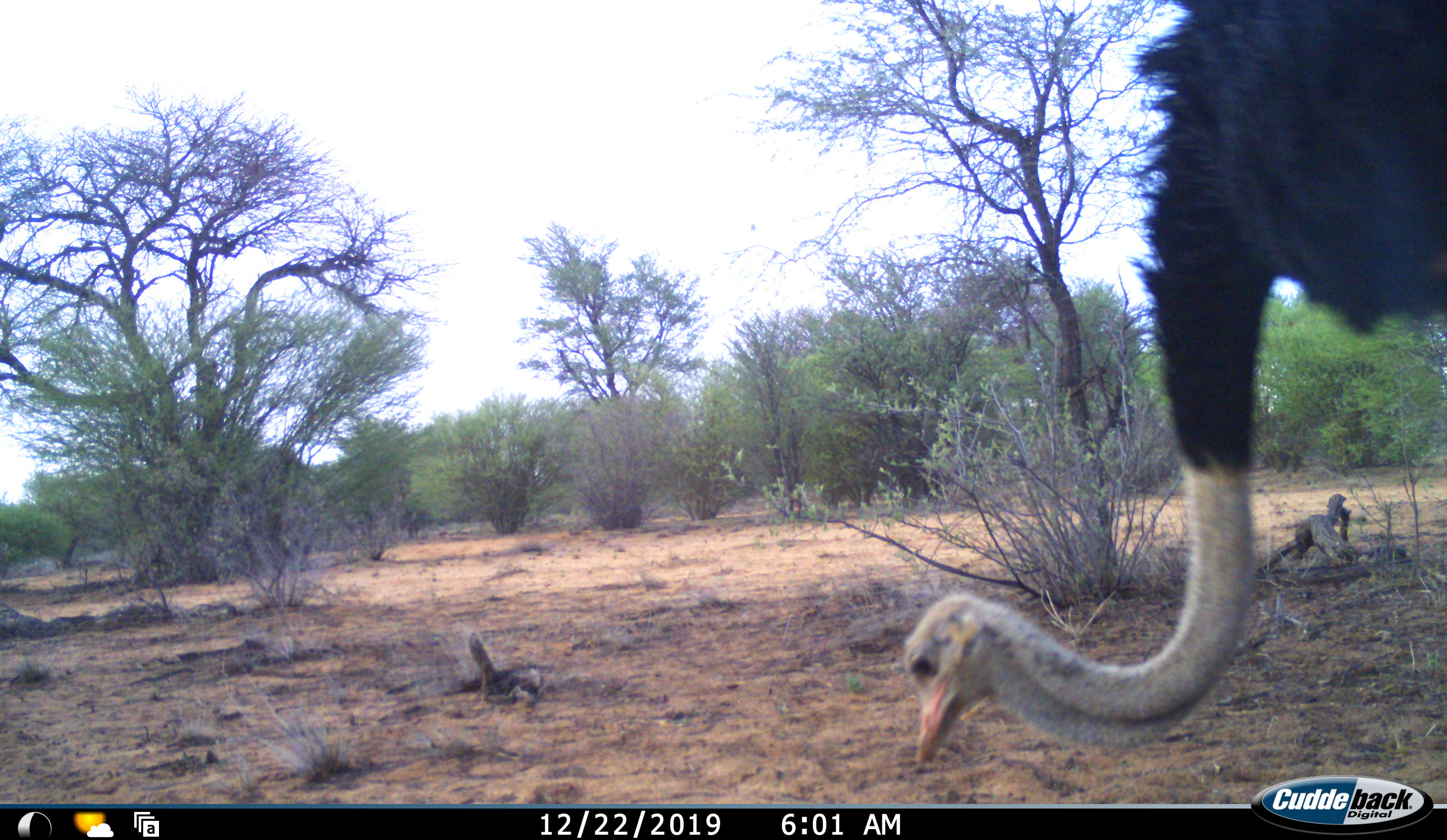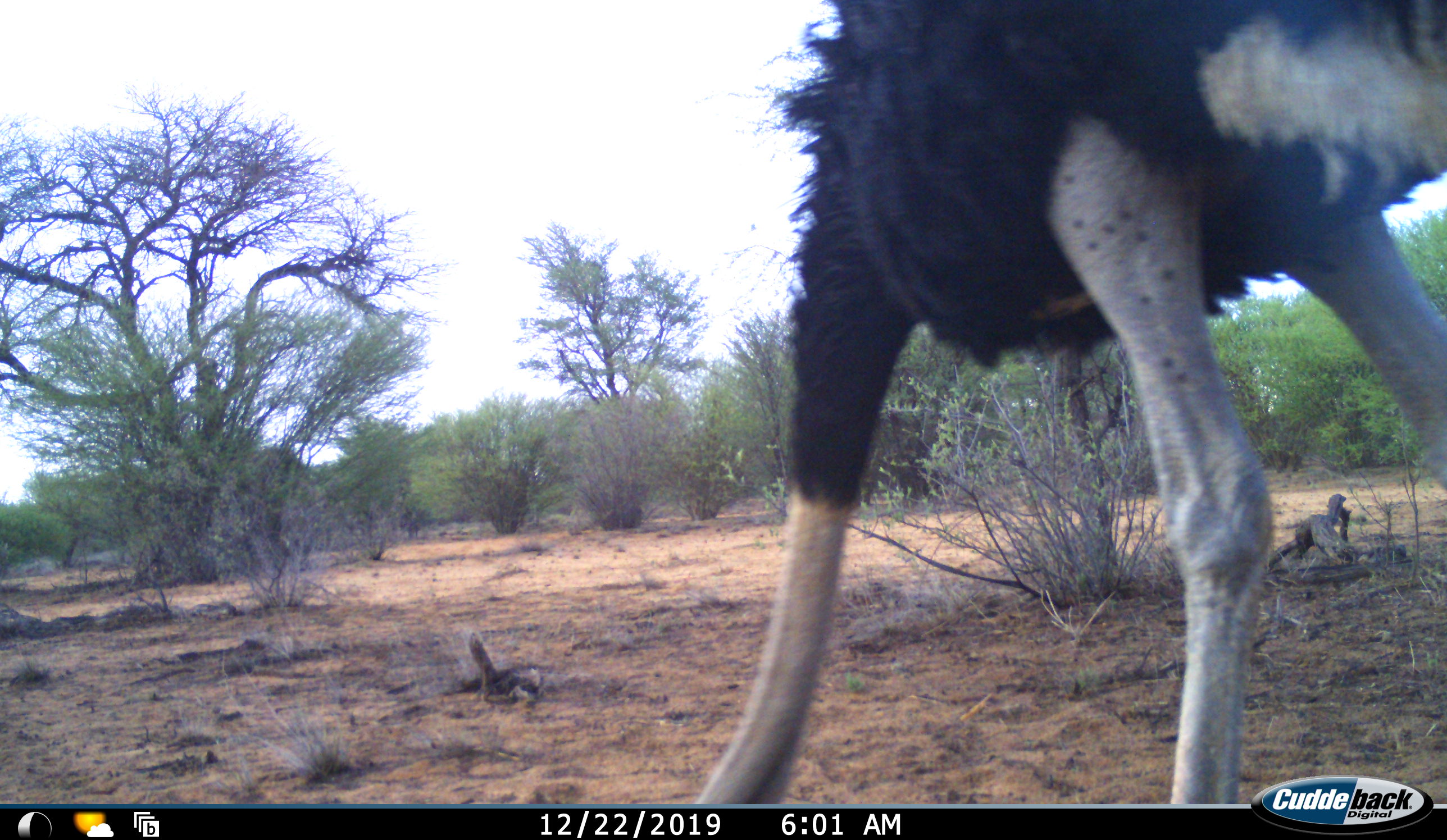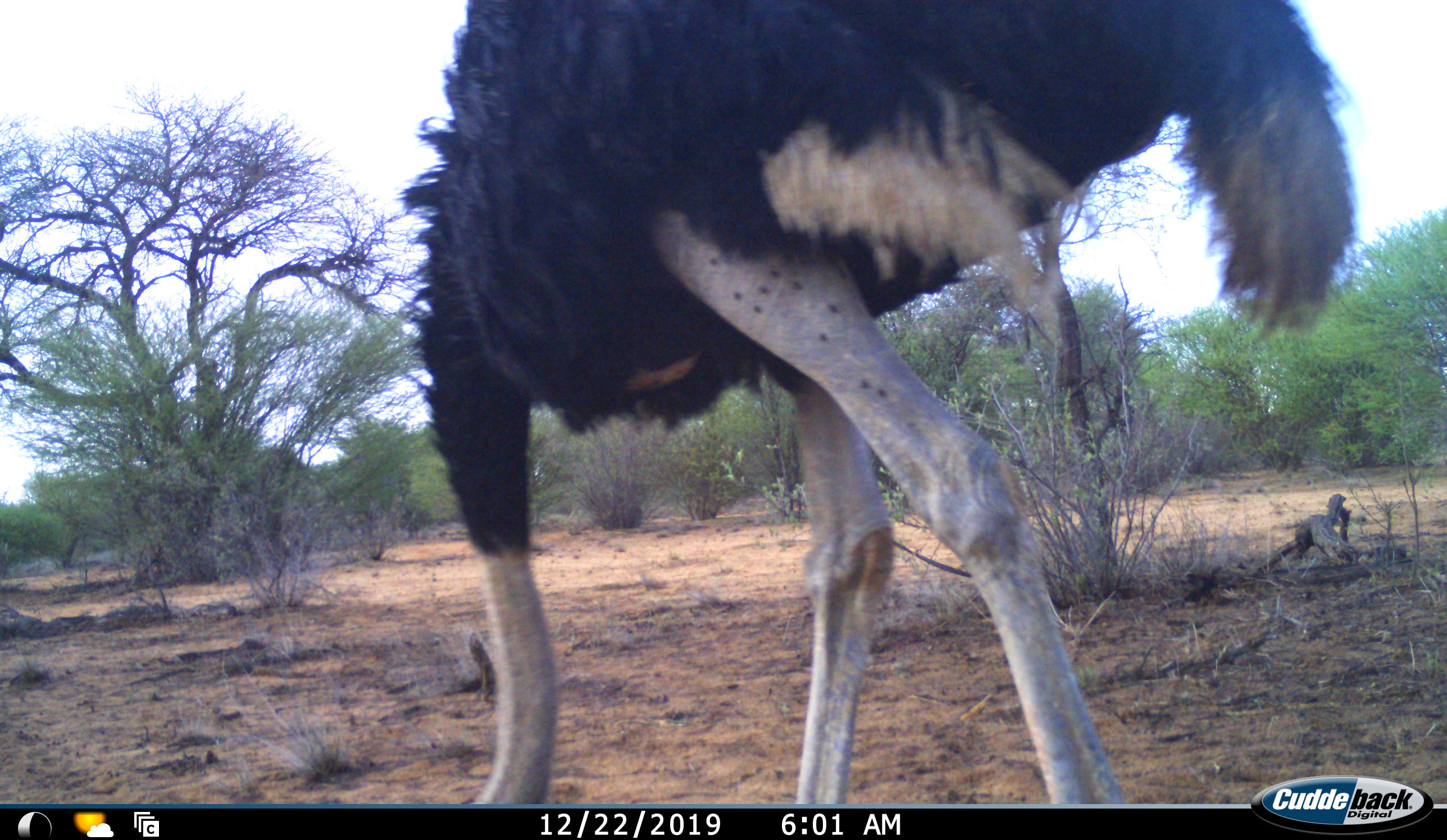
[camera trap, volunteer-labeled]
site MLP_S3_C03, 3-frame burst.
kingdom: Animalia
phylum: Chordata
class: Aves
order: Struthioniformes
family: Struthionidae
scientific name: Struthionidae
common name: ostrich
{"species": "ostrich (Struthionidae)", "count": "1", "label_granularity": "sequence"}